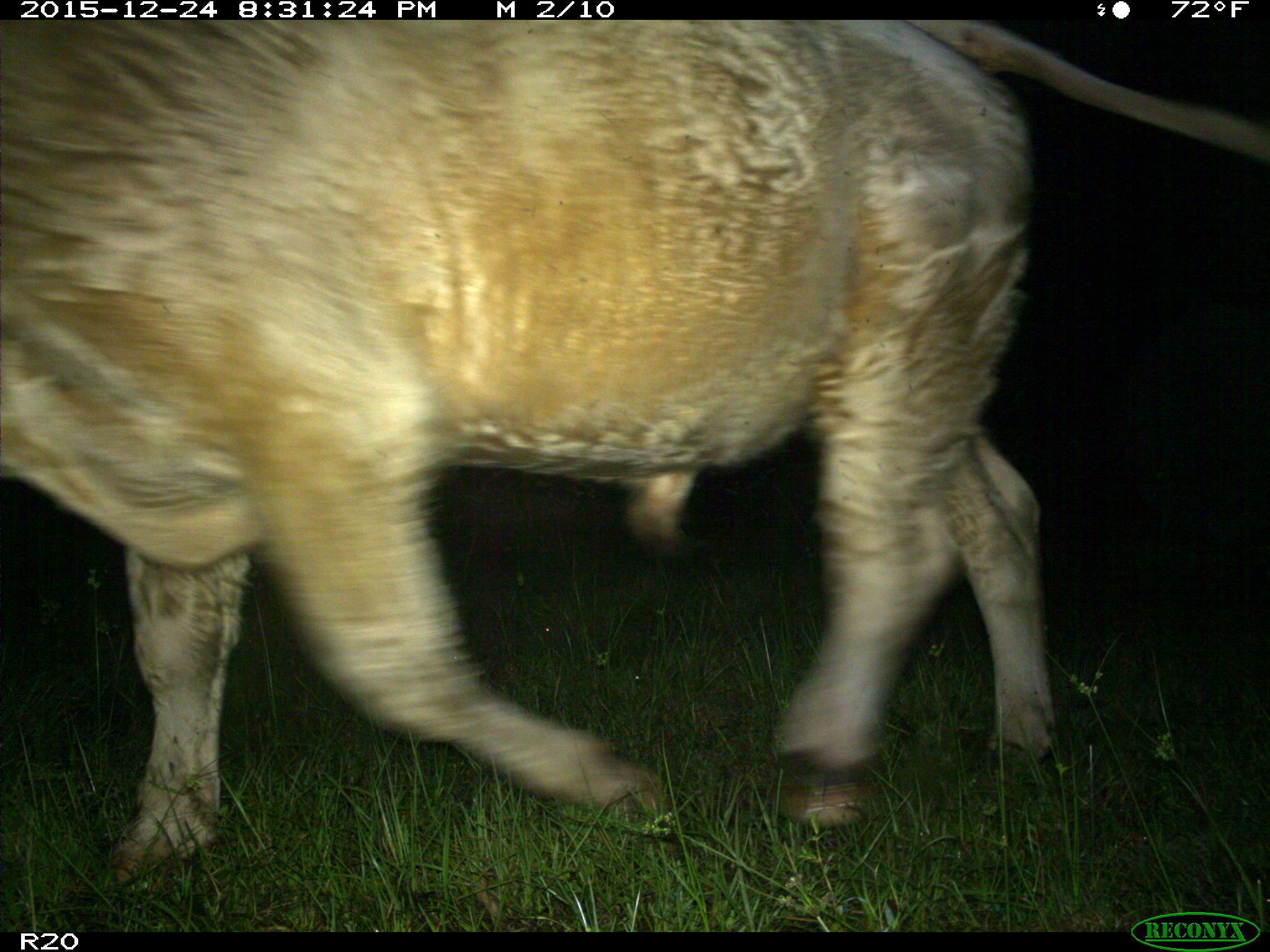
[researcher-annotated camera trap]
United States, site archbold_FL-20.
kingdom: Animalia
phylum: Chordata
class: Mammalia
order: Artiodactyla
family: Bovidae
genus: Bos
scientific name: Bos taurus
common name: domestic cow